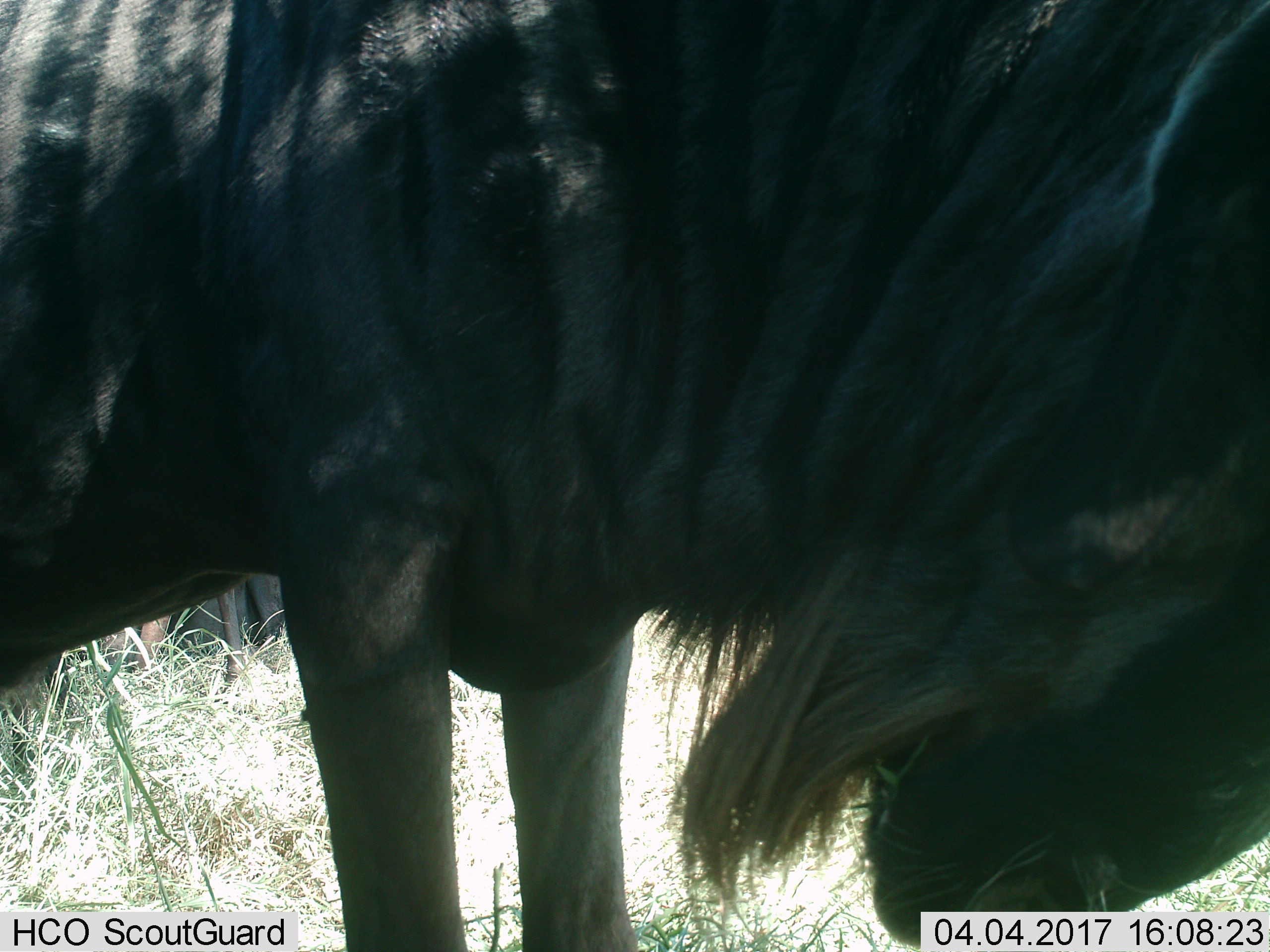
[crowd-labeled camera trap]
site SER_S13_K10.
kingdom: Animalia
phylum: Chordata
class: Mammalia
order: Artiodactyla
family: Bovidae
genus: Connochaetes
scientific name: Connochaetes taurinus taurinus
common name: blue wildebeest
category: wildebeestblue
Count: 1.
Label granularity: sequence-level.